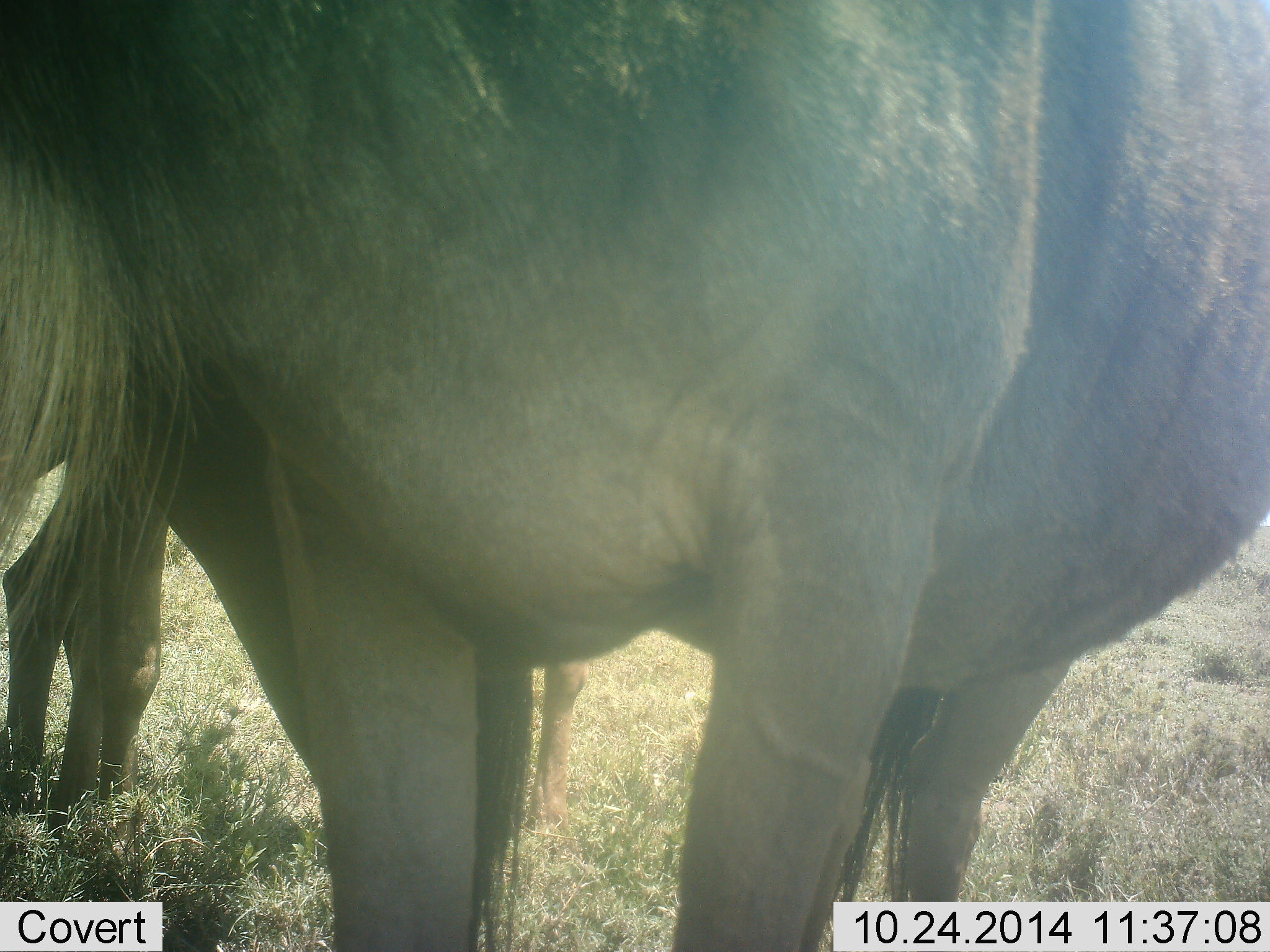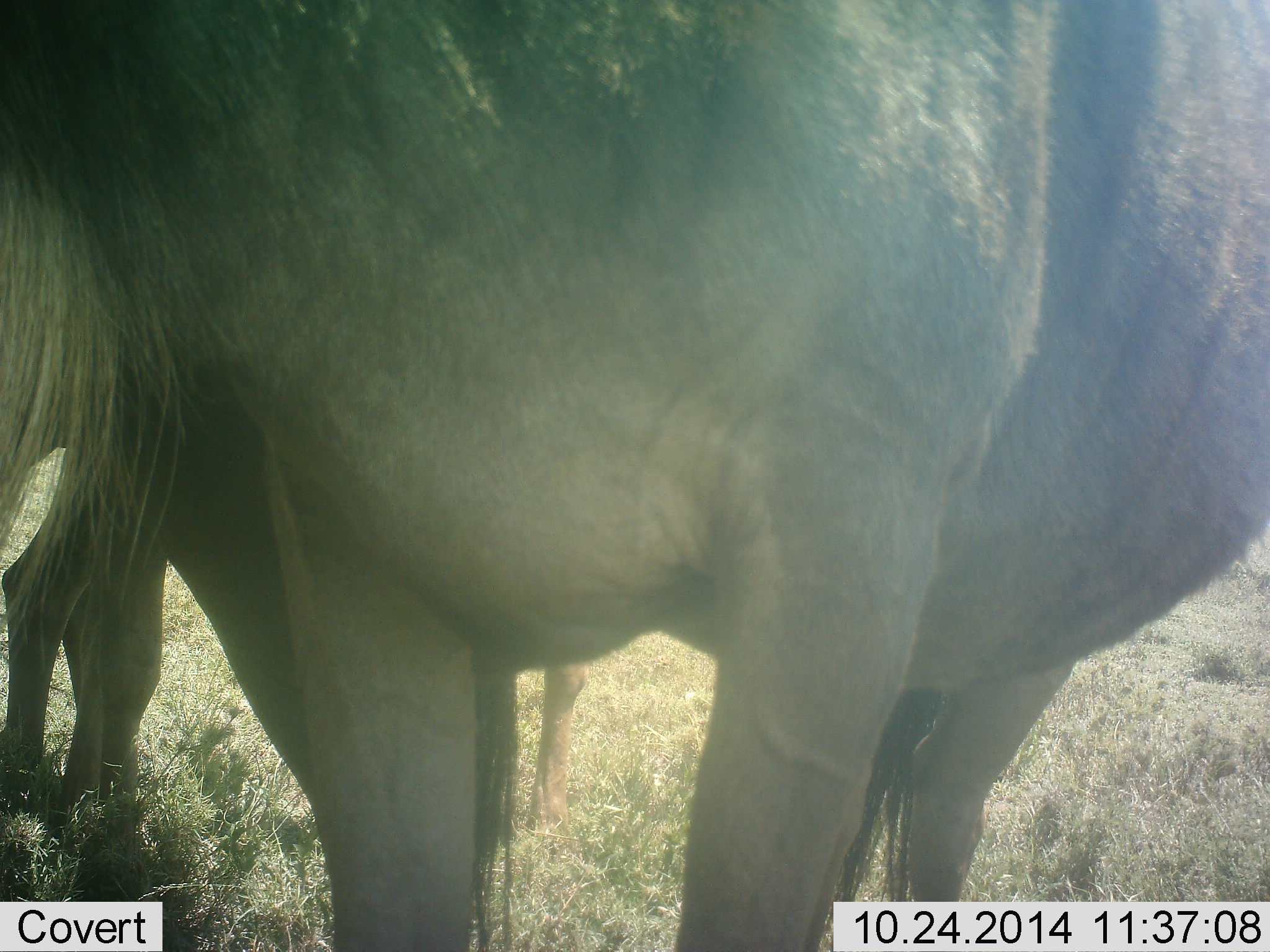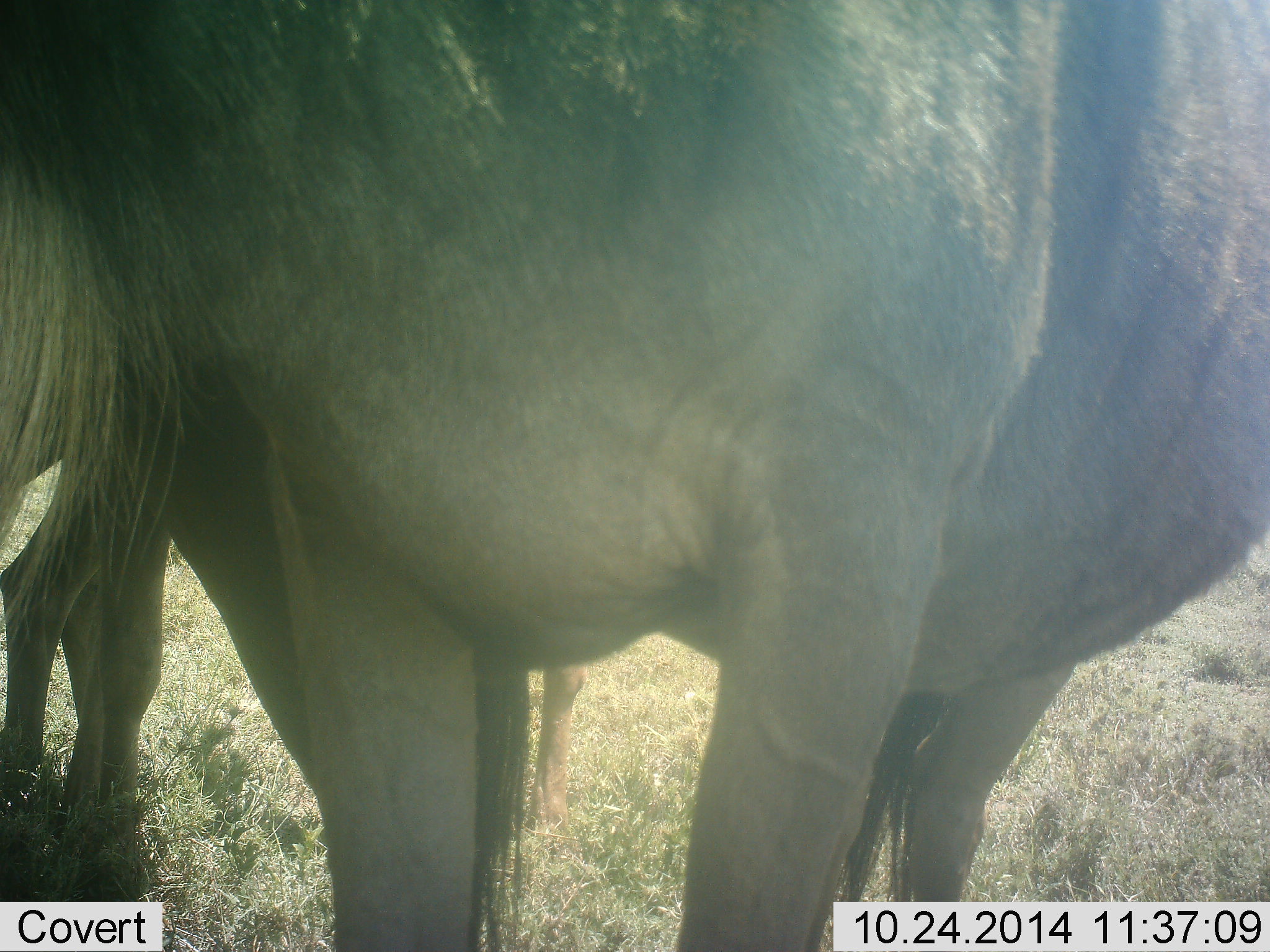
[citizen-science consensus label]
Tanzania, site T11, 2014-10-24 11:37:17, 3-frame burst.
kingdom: Animalia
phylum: Chordata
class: Mammalia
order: Artiodactyla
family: Bovidae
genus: Connochaetes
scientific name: Connochaetes taurinus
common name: blue wildebeest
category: wildebeest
Wildebeest (blue wildebeest) (Connochaetes taurinus), count 2. Behavior (volunteer vote fractions): standing 100%, resting 0%, moving 0%, interacting 0%. Young present (vote fraction): 0%. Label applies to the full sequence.